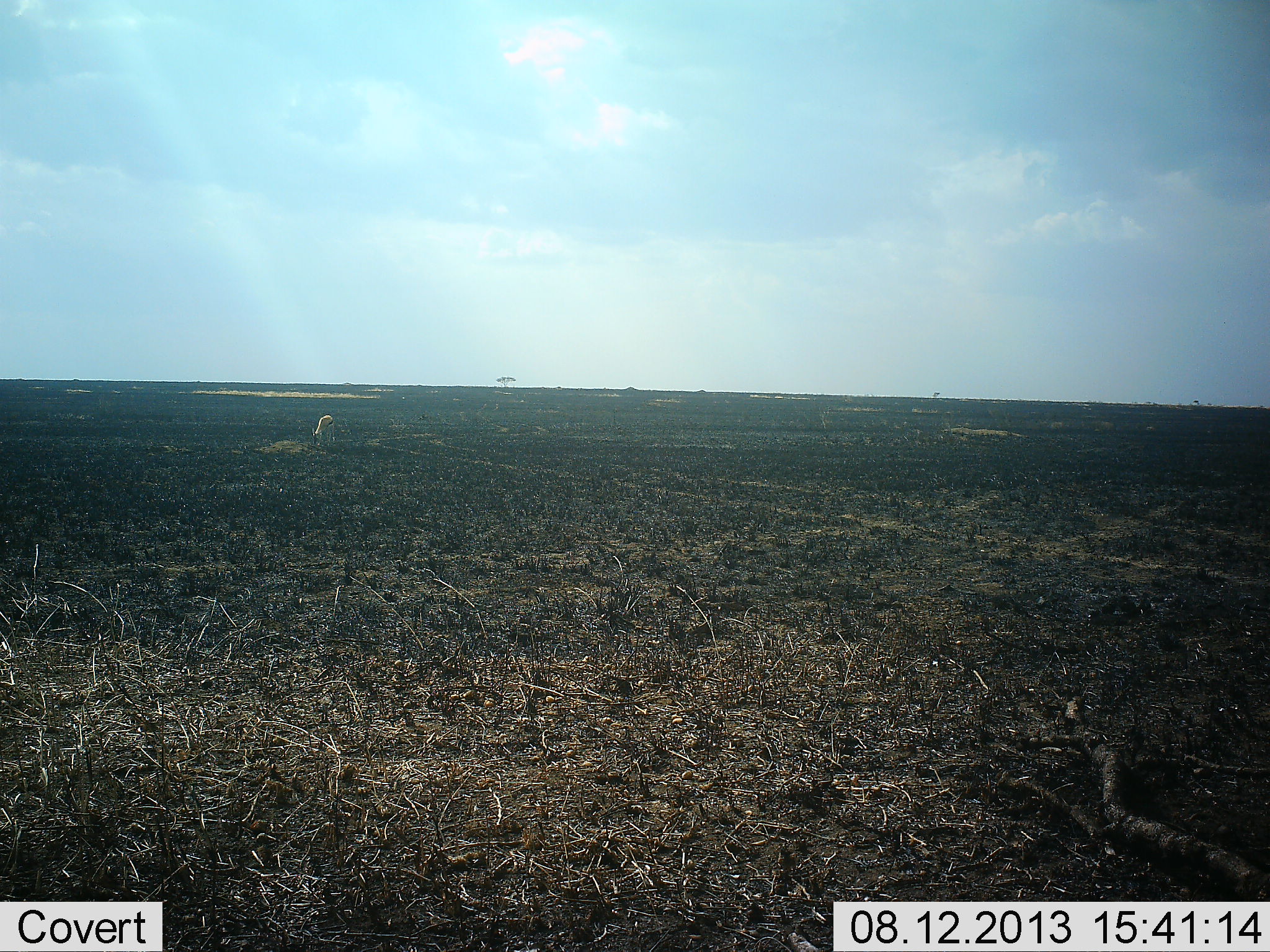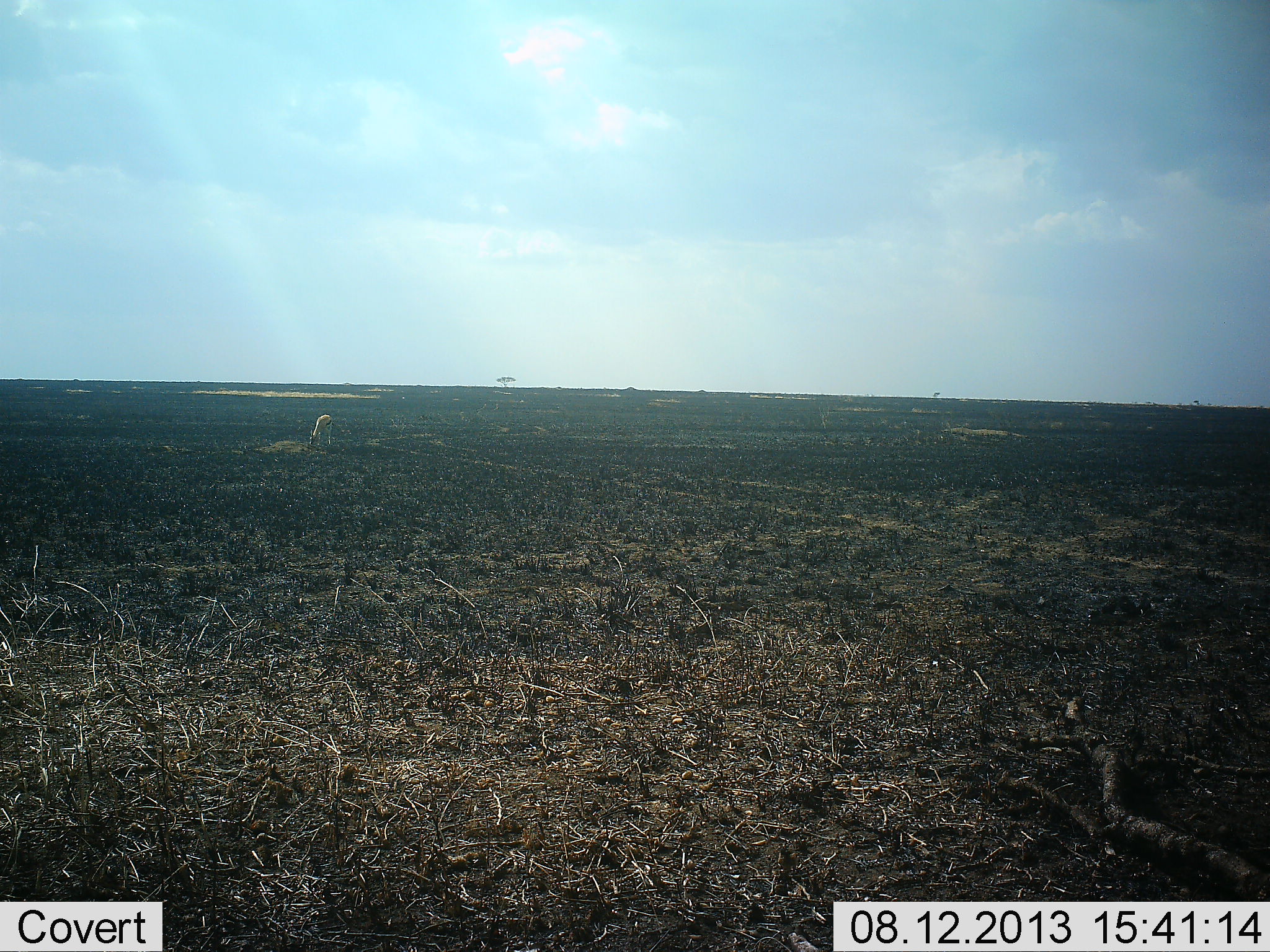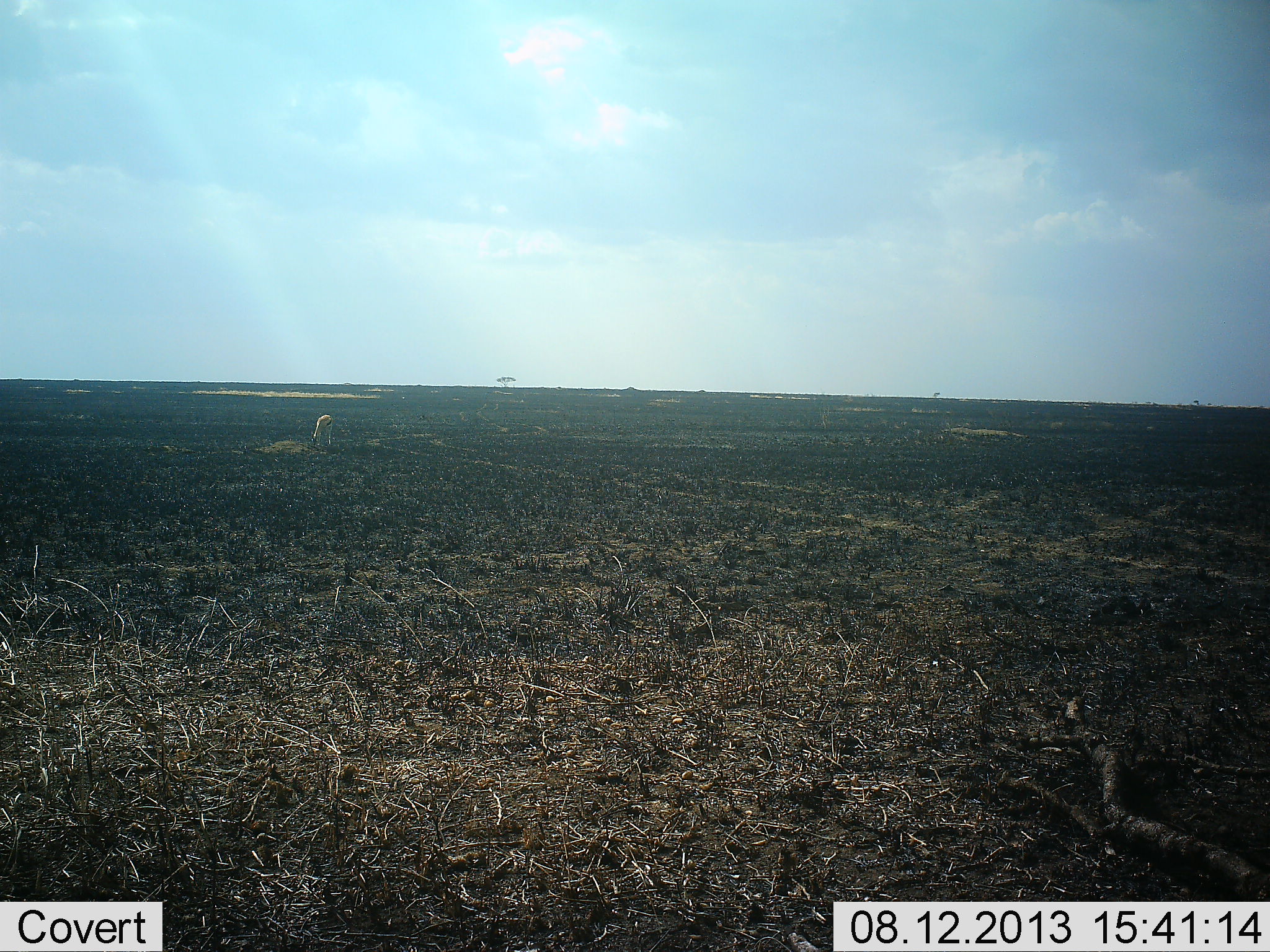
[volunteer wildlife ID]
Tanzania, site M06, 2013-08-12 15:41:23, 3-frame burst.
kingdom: Animalia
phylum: Chordata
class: Mammalia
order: Artiodactyla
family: Bovidae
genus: Eudorcas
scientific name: Eudorcas thomsonii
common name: thomson's gazelle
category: gazellethomsons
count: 1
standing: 25%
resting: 0%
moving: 0%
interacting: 0%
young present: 0%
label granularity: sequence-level